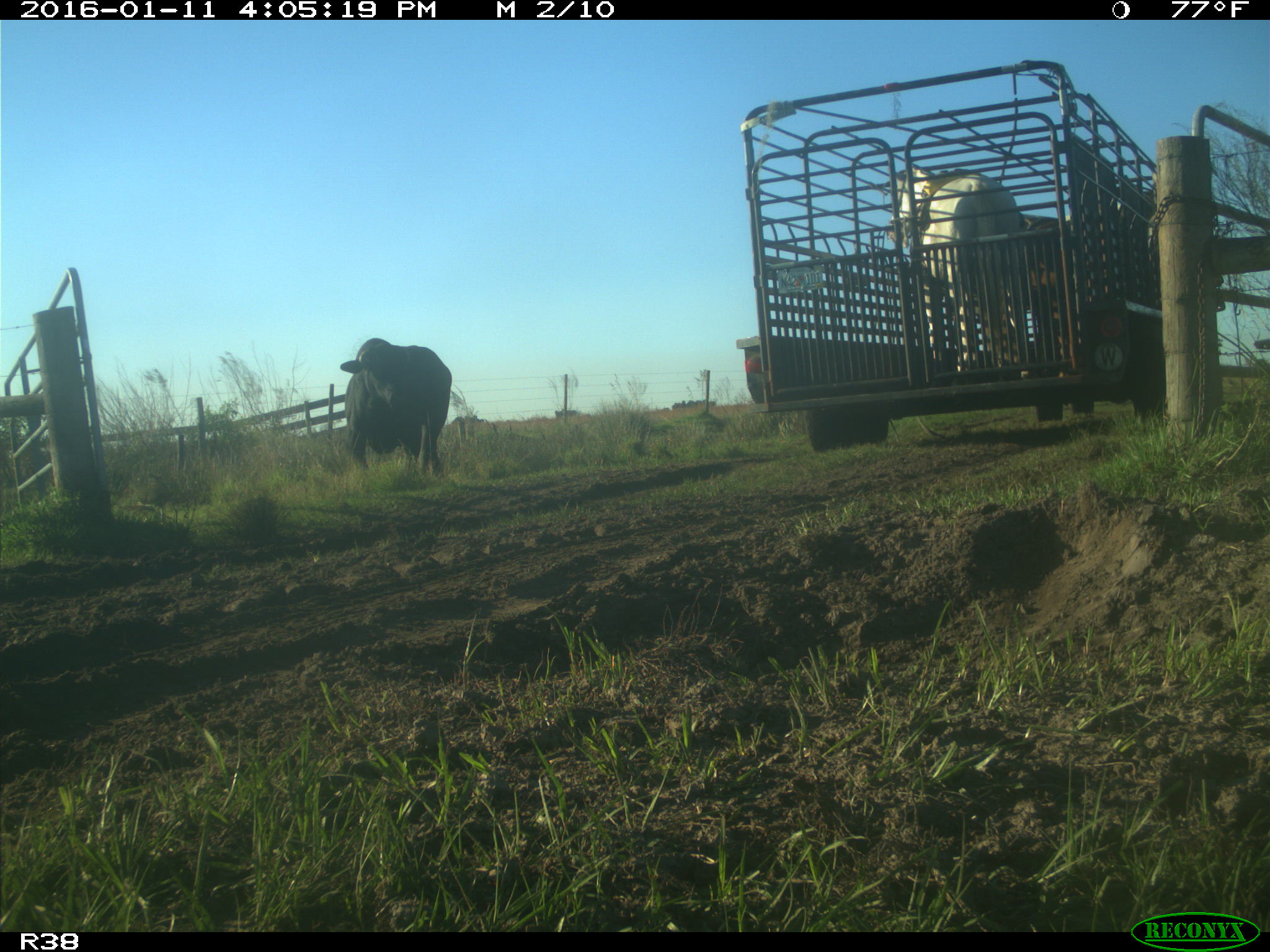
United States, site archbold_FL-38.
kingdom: Animalia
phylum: Chordata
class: Mammalia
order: Artiodactyla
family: Bovidae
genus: Bos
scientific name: Bos taurus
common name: domestic cow